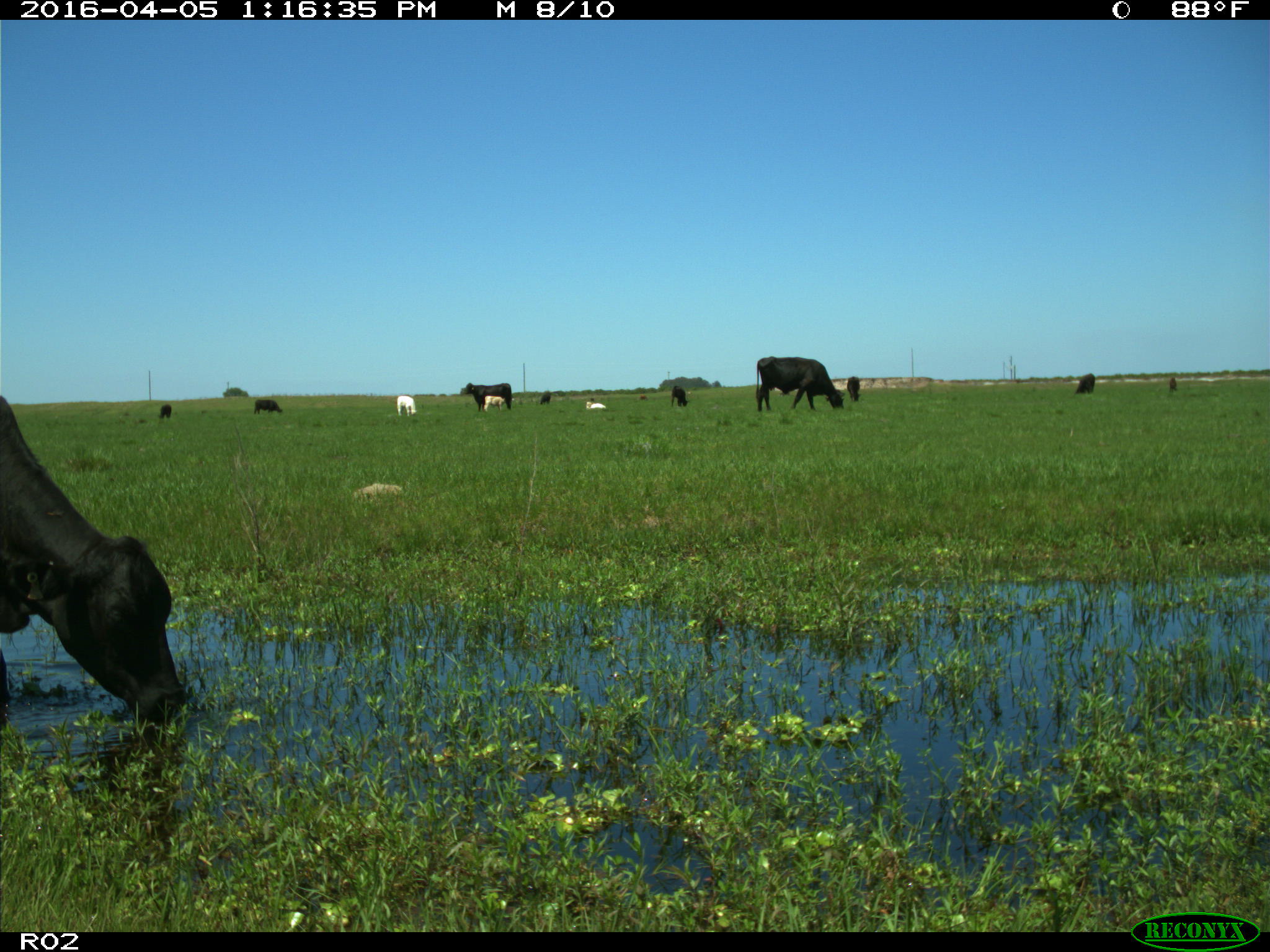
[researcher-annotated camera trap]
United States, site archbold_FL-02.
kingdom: Animalia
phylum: Chordata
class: Mammalia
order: Artiodactyla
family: Bovidae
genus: Bos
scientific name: Bos taurus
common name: domestic cow